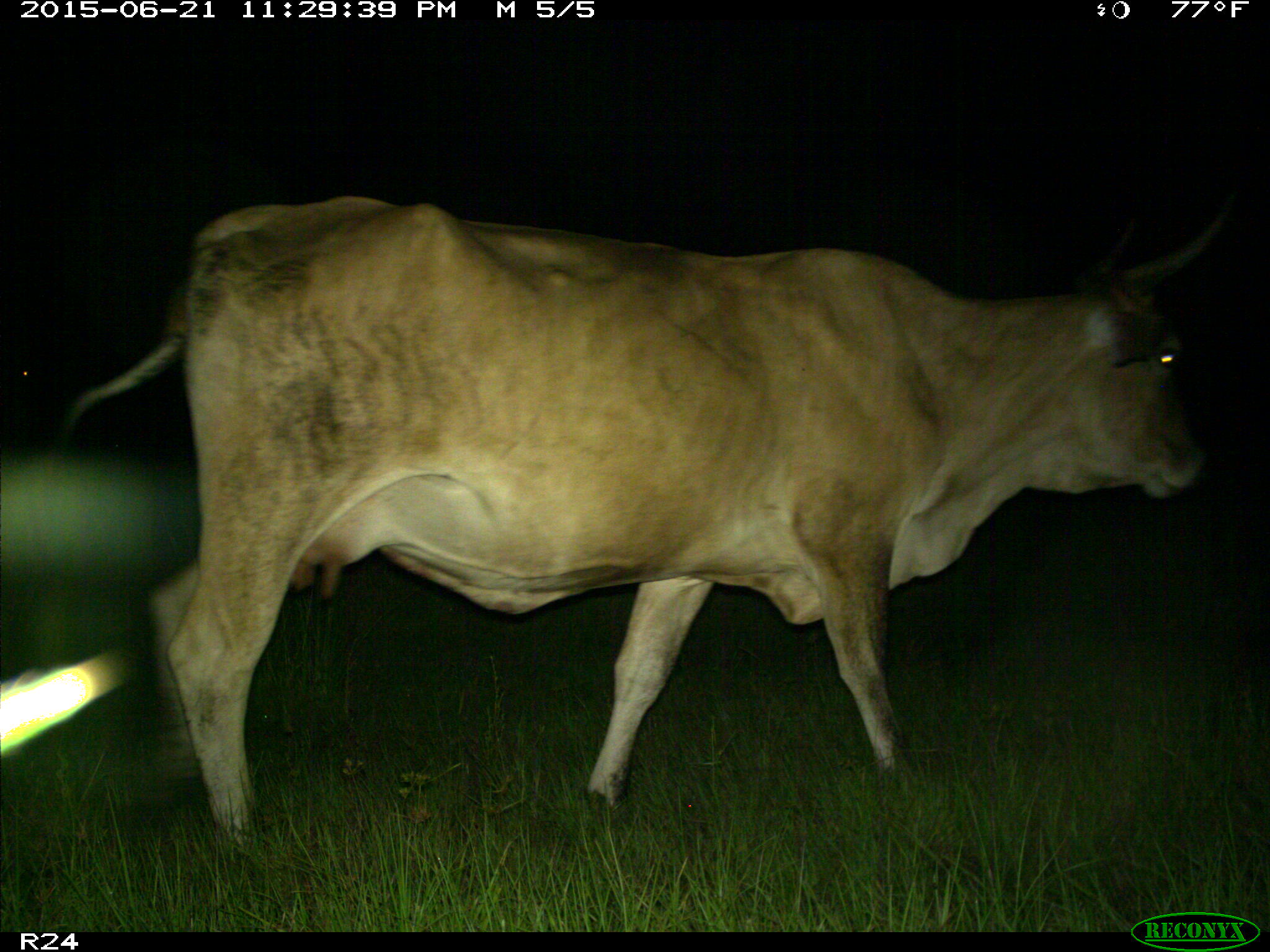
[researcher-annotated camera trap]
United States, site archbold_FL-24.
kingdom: Animalia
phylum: Chordata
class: Mammalia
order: Artiodactyla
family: Bovidae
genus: Bos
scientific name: Bos taurus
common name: domestic cow